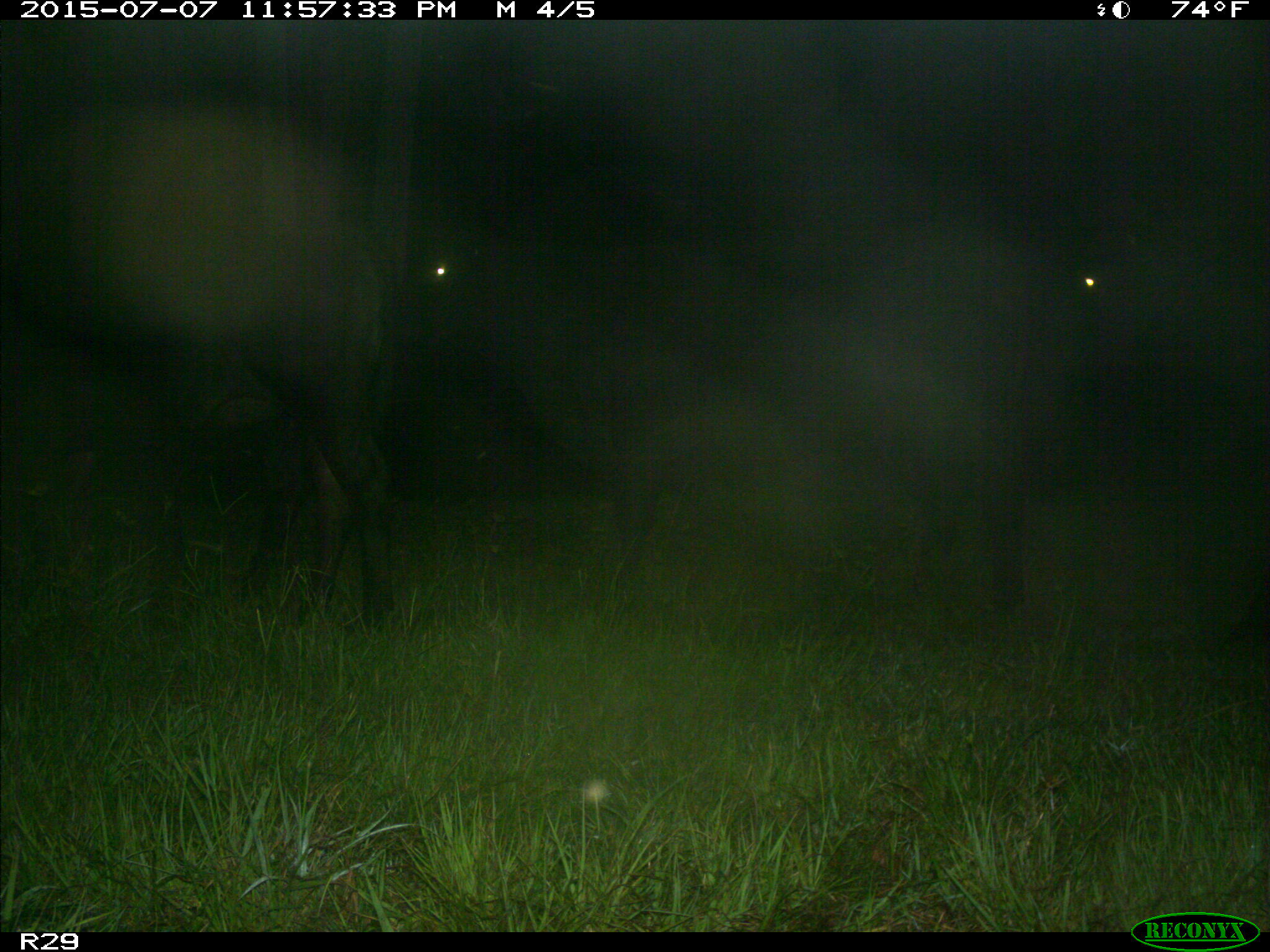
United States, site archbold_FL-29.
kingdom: Animalia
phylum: Chordata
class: Mammalia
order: Artiodactyla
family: Bovidae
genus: Bos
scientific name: Bos taurus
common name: domestic cow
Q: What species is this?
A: Bos taurus (domestic cow).